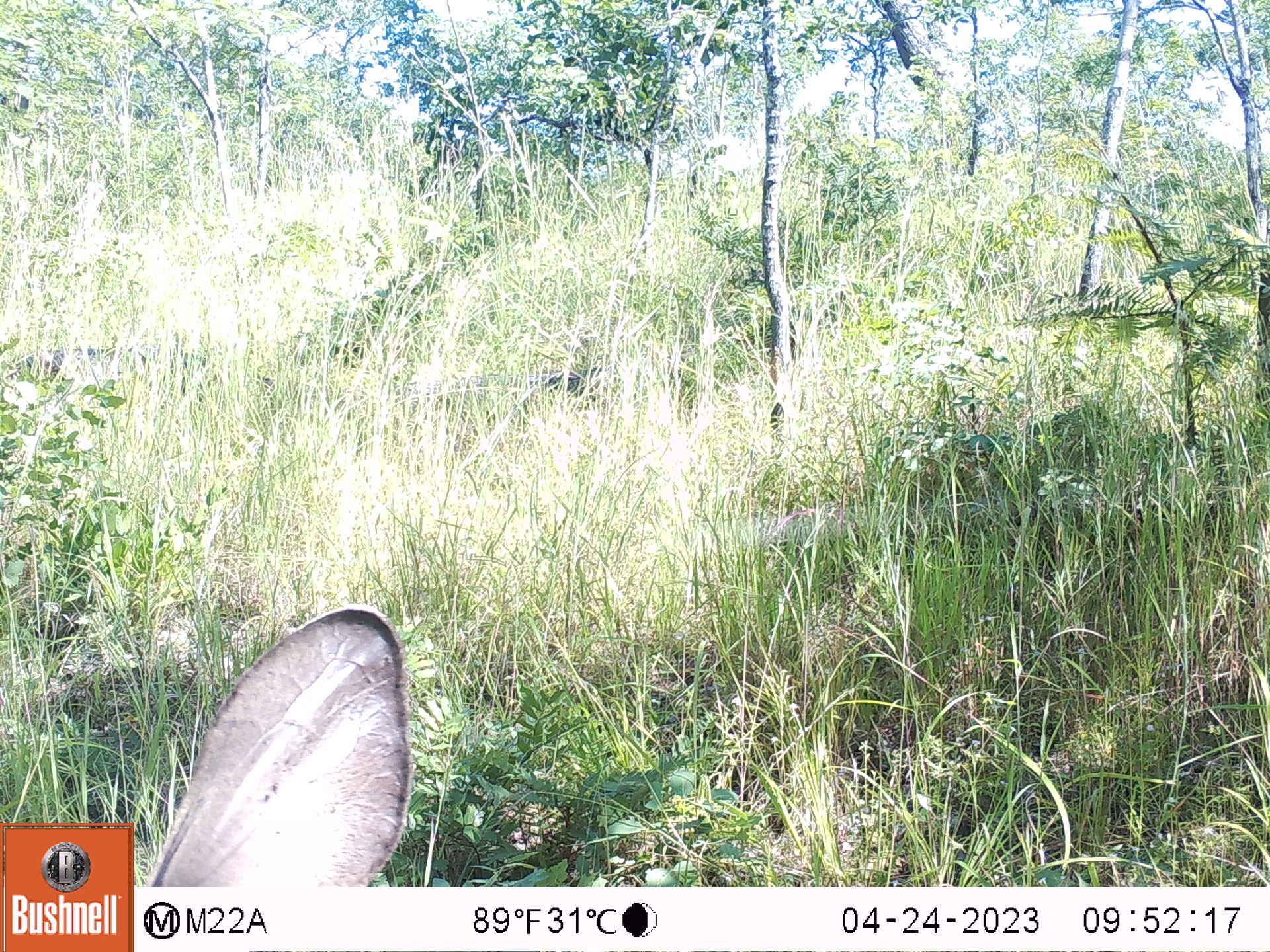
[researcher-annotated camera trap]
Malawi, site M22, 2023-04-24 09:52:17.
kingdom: Animalia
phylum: Chordata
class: Mammalia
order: Artiodactyla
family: Bovidae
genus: Tragelaphus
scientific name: Tragelaphus strepsiceros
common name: greater kudu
Greater kudu (Tragelaphus strepsiceros), count 1.